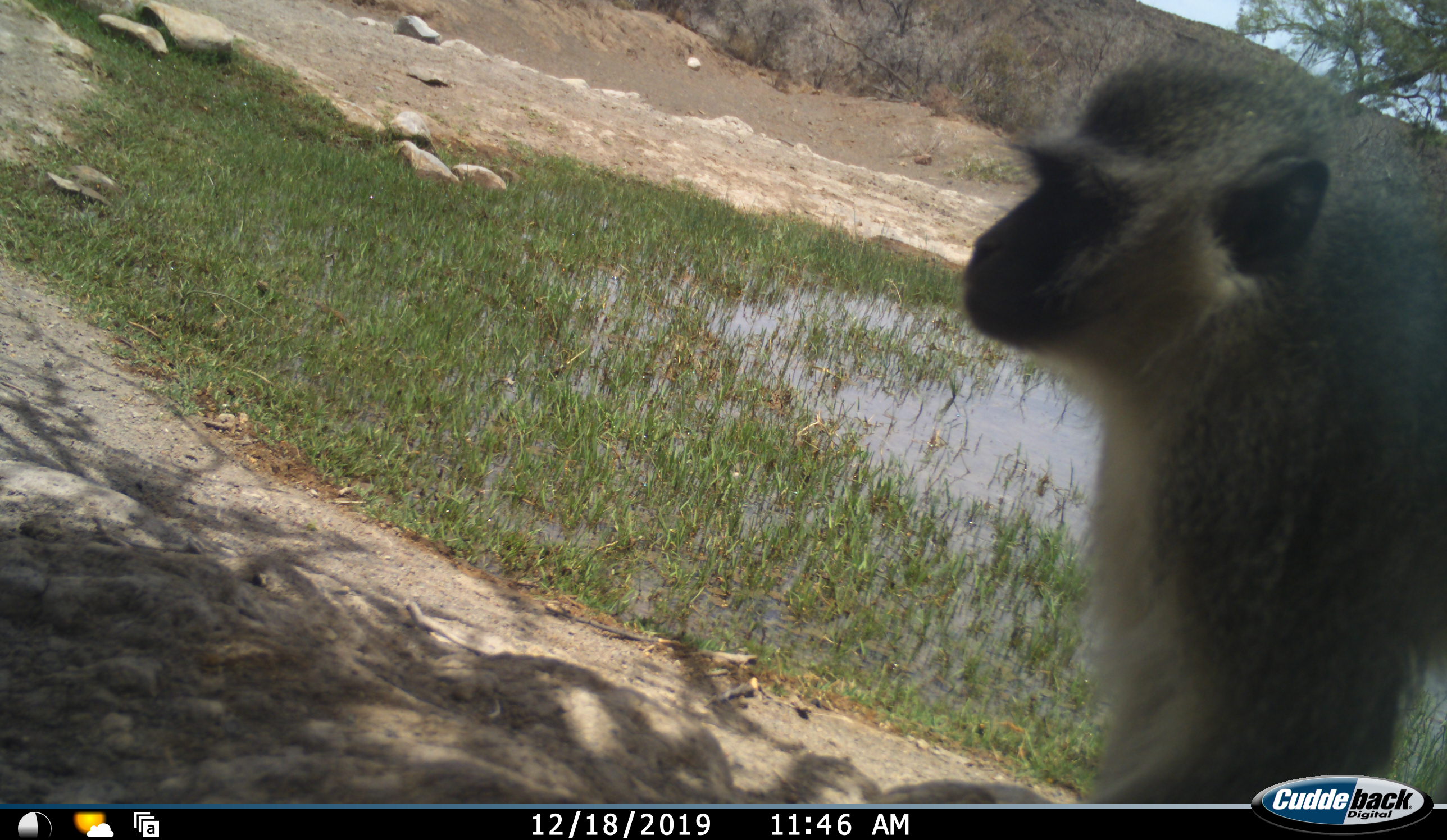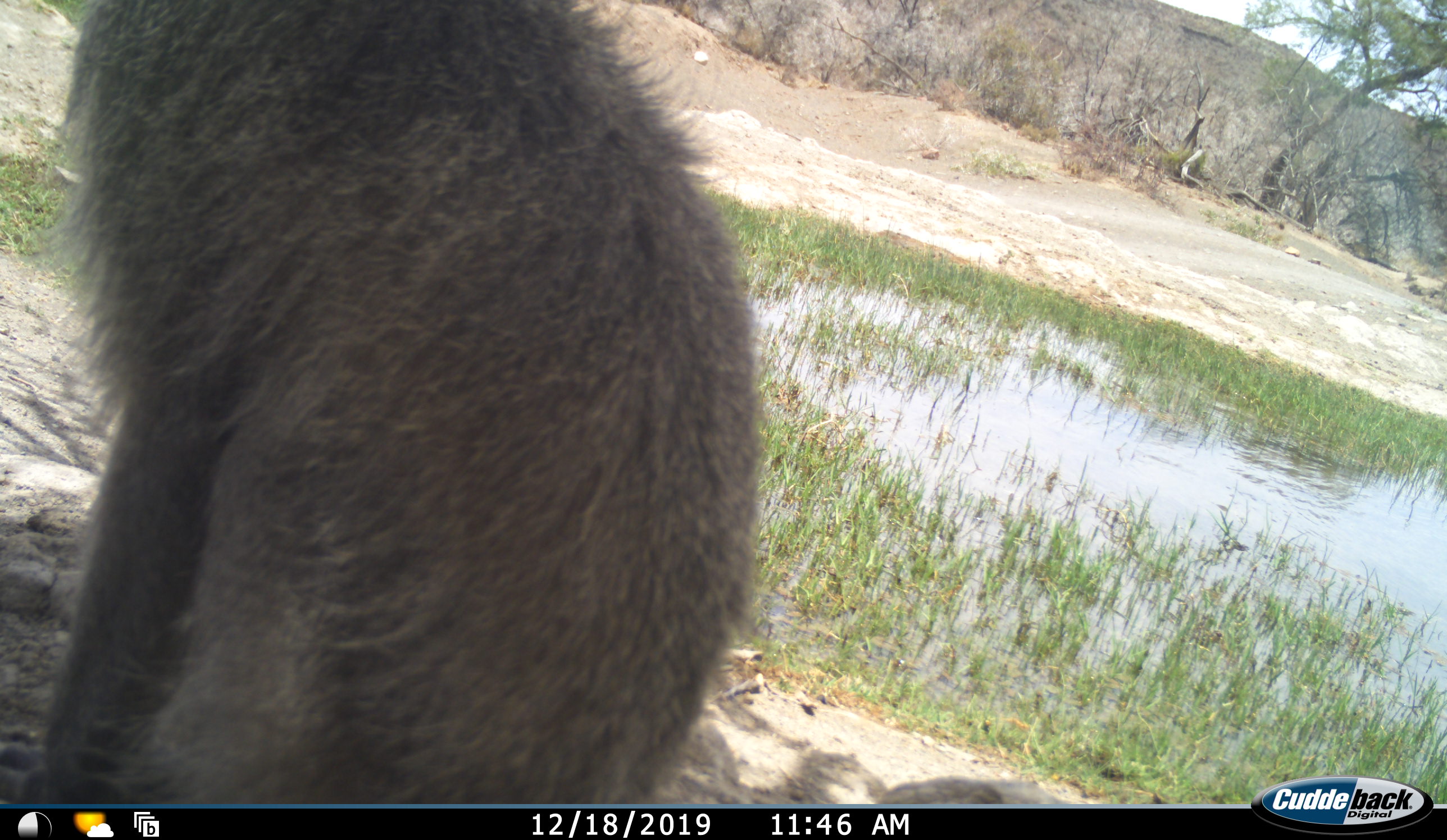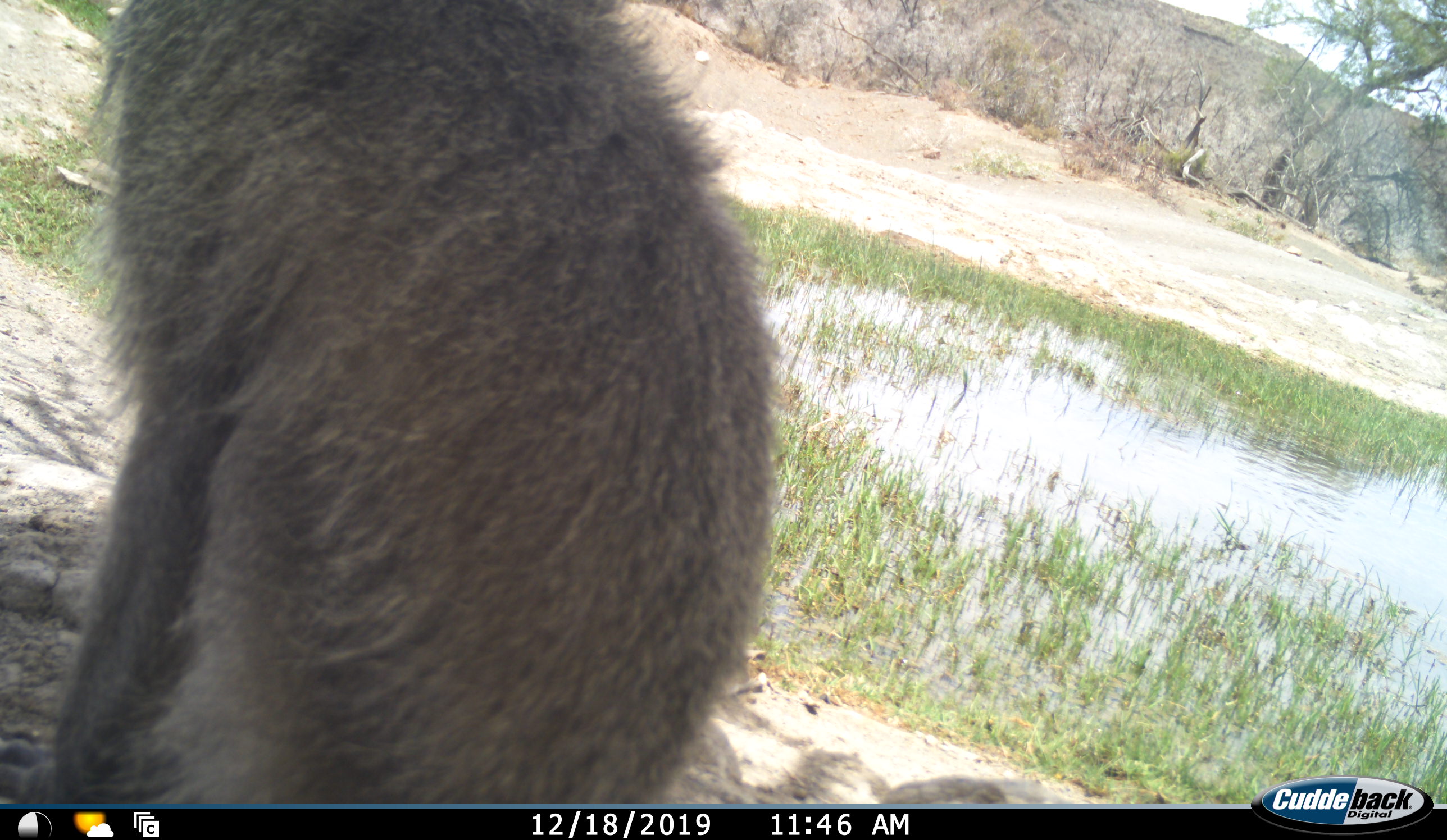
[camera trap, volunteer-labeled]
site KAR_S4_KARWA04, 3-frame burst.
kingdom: Animalia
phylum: Chordata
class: Mammalia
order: Primates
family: Cercopithecidae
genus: Chlorocebus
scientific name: Chlorocebus pygerythrus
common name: vervet monkey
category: monkeyvervet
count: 1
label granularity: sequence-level